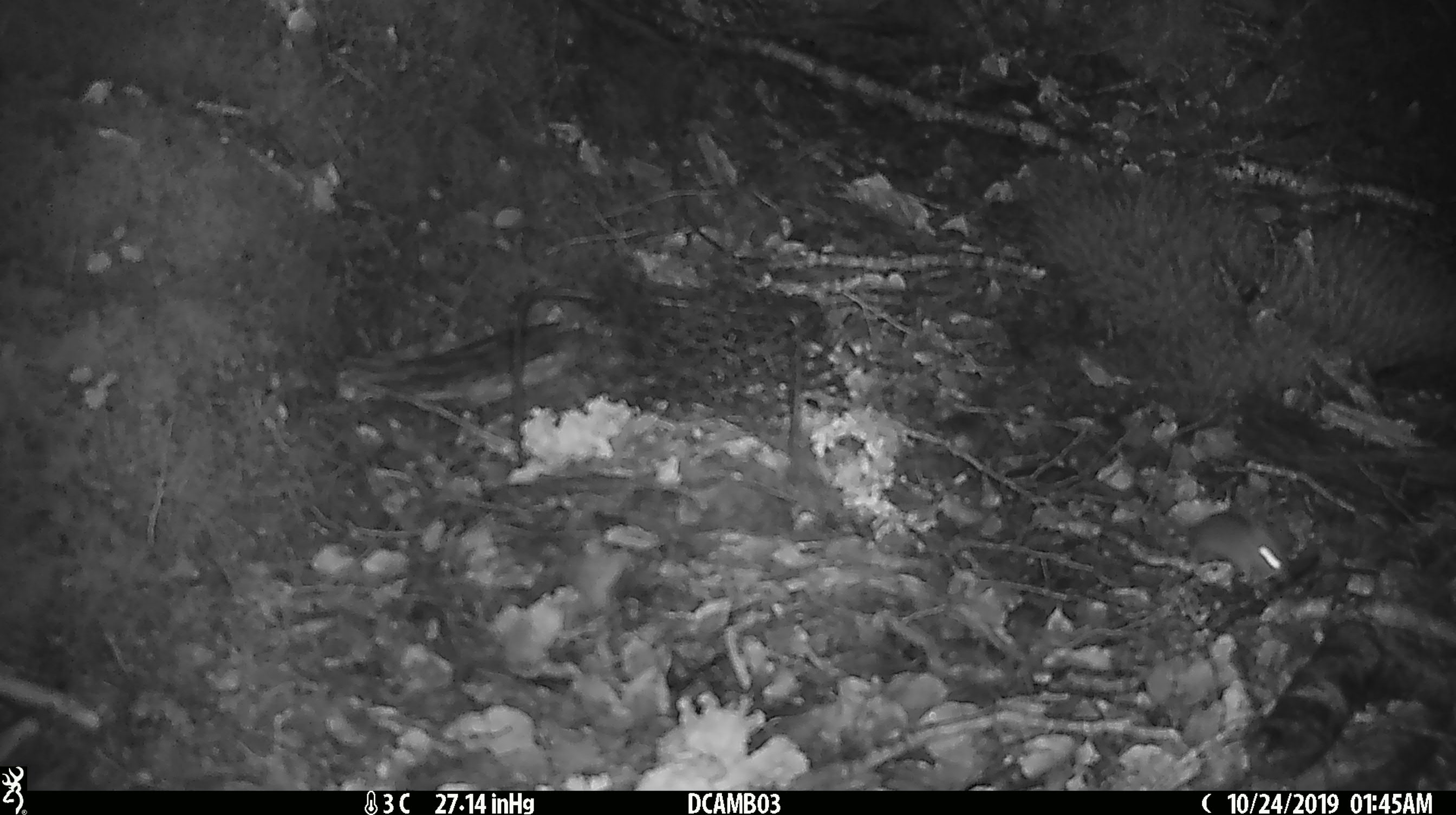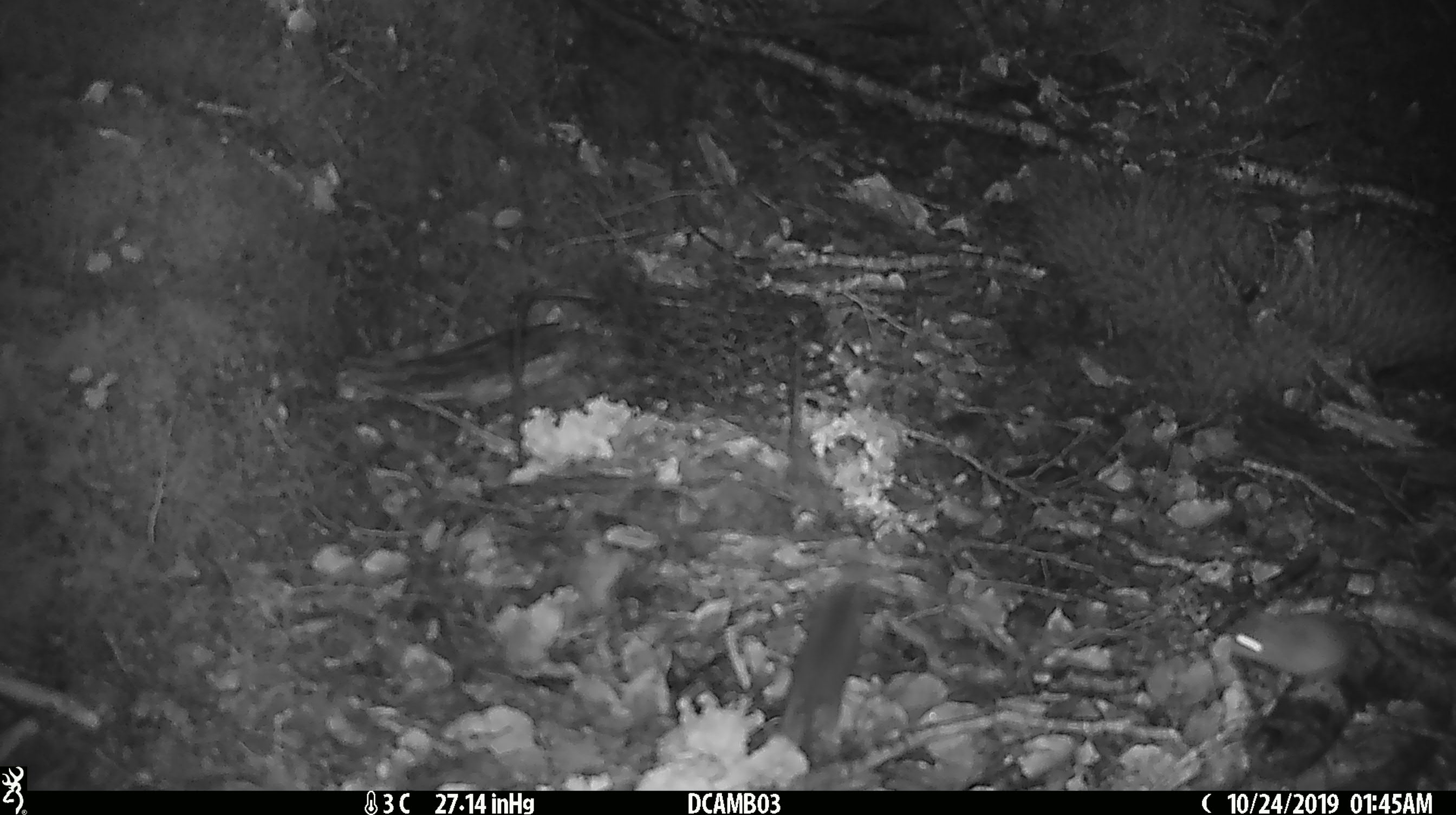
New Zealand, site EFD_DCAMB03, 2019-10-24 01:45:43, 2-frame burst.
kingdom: Animalia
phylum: Chordata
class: Mammalia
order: Rodentia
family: Muridae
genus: Mus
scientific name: Mus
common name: mouse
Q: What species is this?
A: Mouse (Mus).